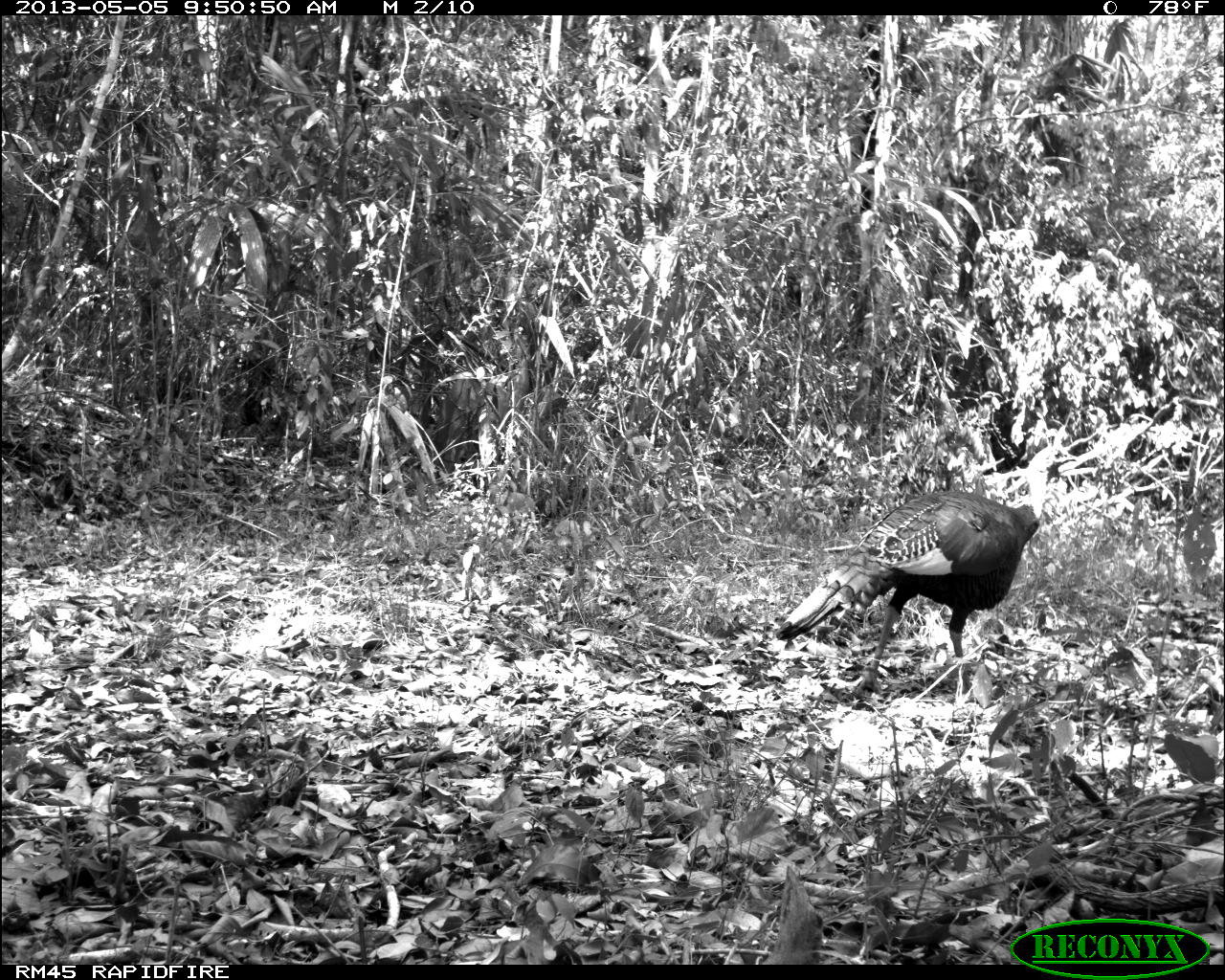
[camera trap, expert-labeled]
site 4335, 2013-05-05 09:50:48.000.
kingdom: Animalia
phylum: Chordata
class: Aves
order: Galliformes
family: Phasianidae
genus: Meleagris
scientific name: Meleagris ocellata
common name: ocellated turkey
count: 1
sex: male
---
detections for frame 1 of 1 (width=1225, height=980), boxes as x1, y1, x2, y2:
meleagris ocellata: 776, 491, 1039, 701